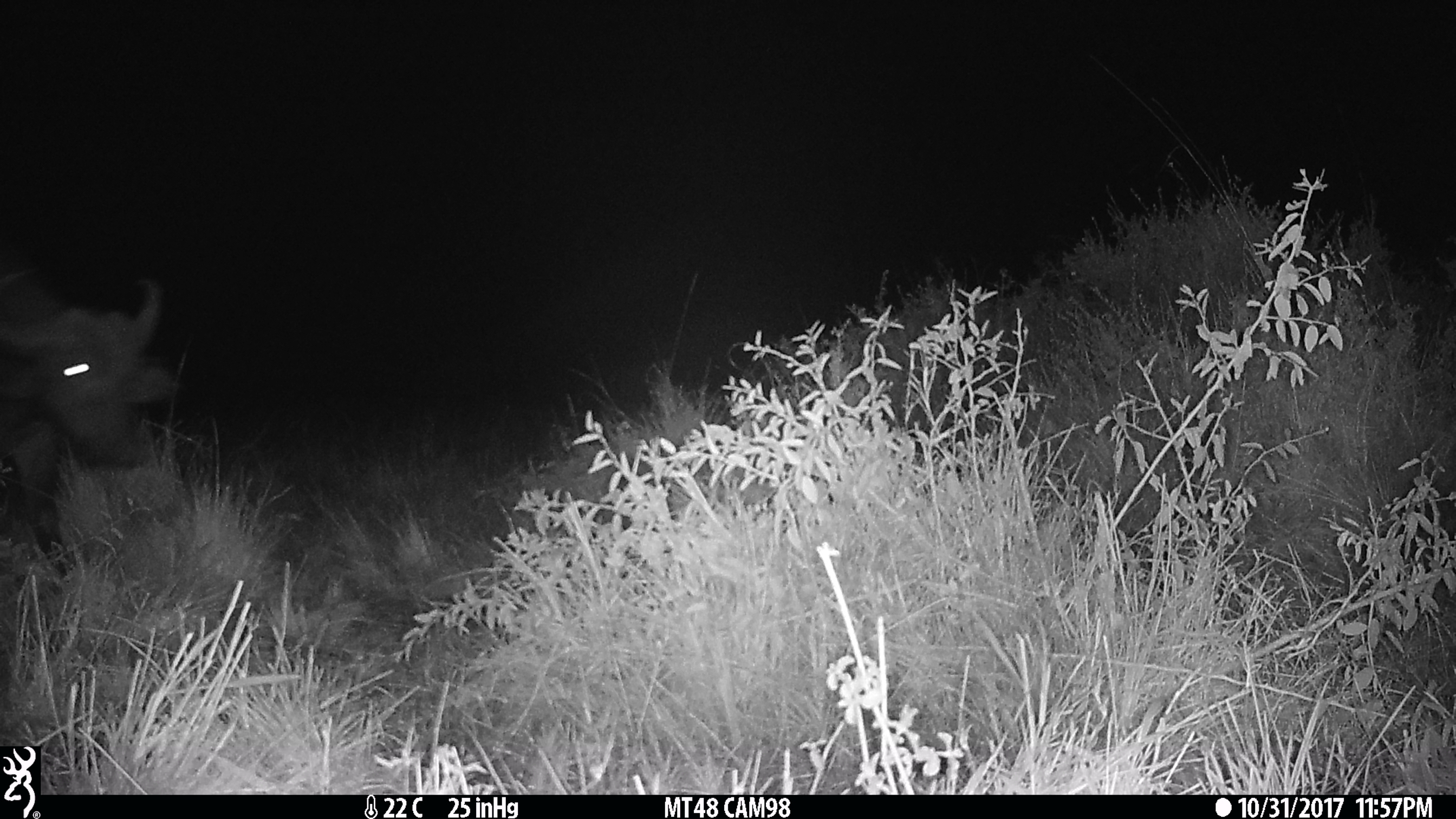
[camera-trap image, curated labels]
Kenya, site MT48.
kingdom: Animalia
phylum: Chordata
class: Mammalia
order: Artiodactyla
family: Bovidae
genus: Syncerus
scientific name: Syncerus caffer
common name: buffalo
Buffalo (Syncerus caffer).